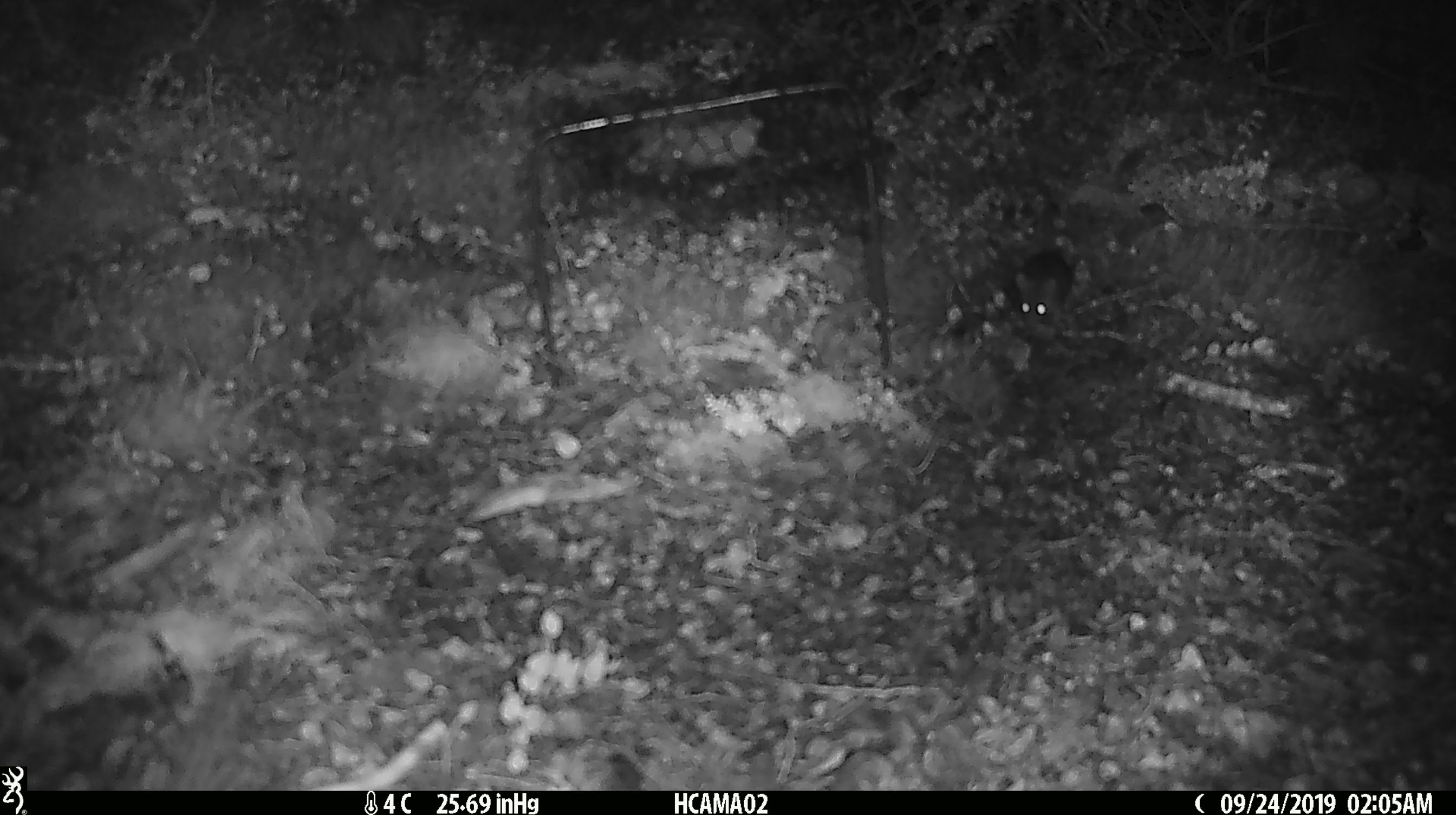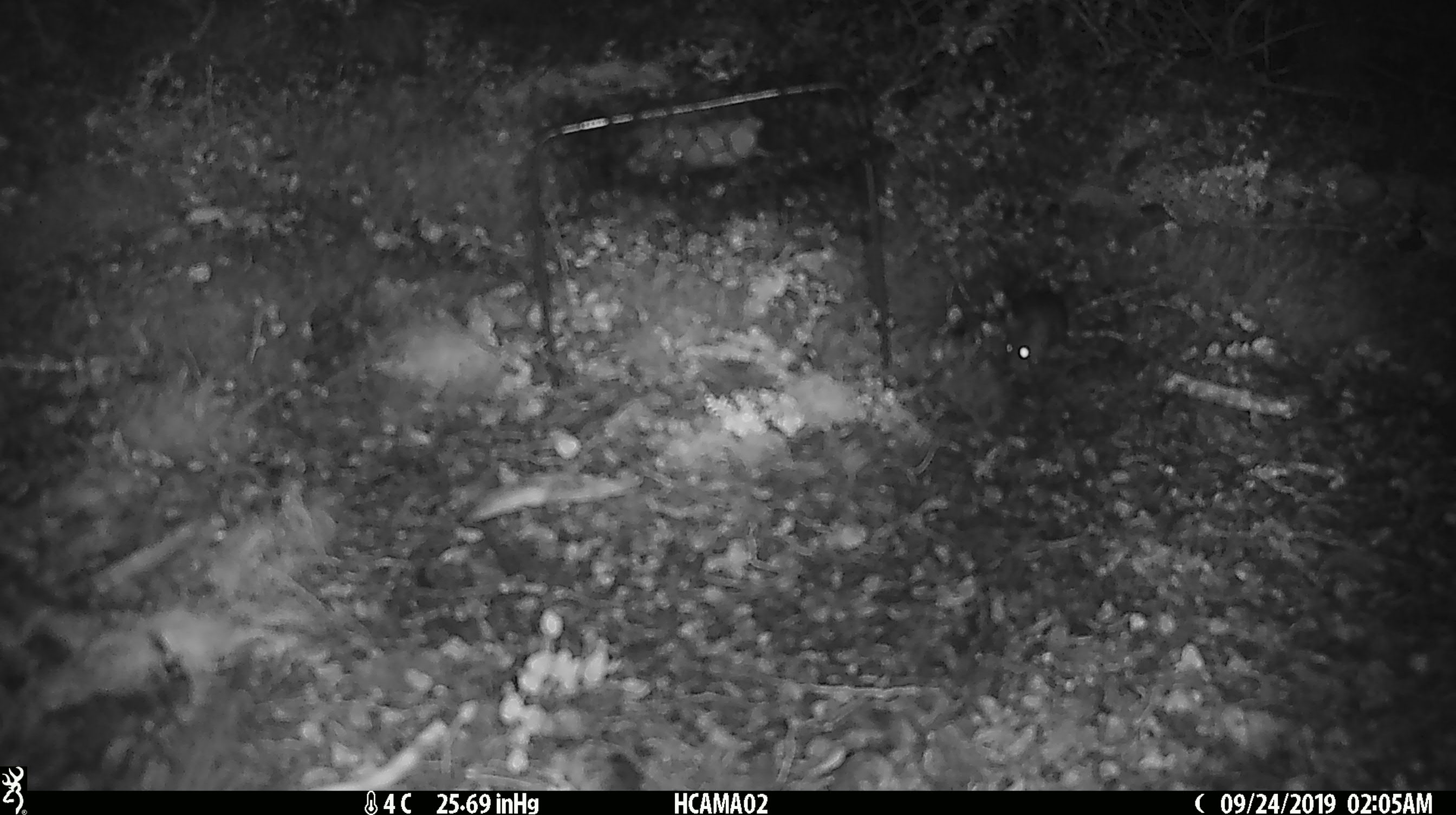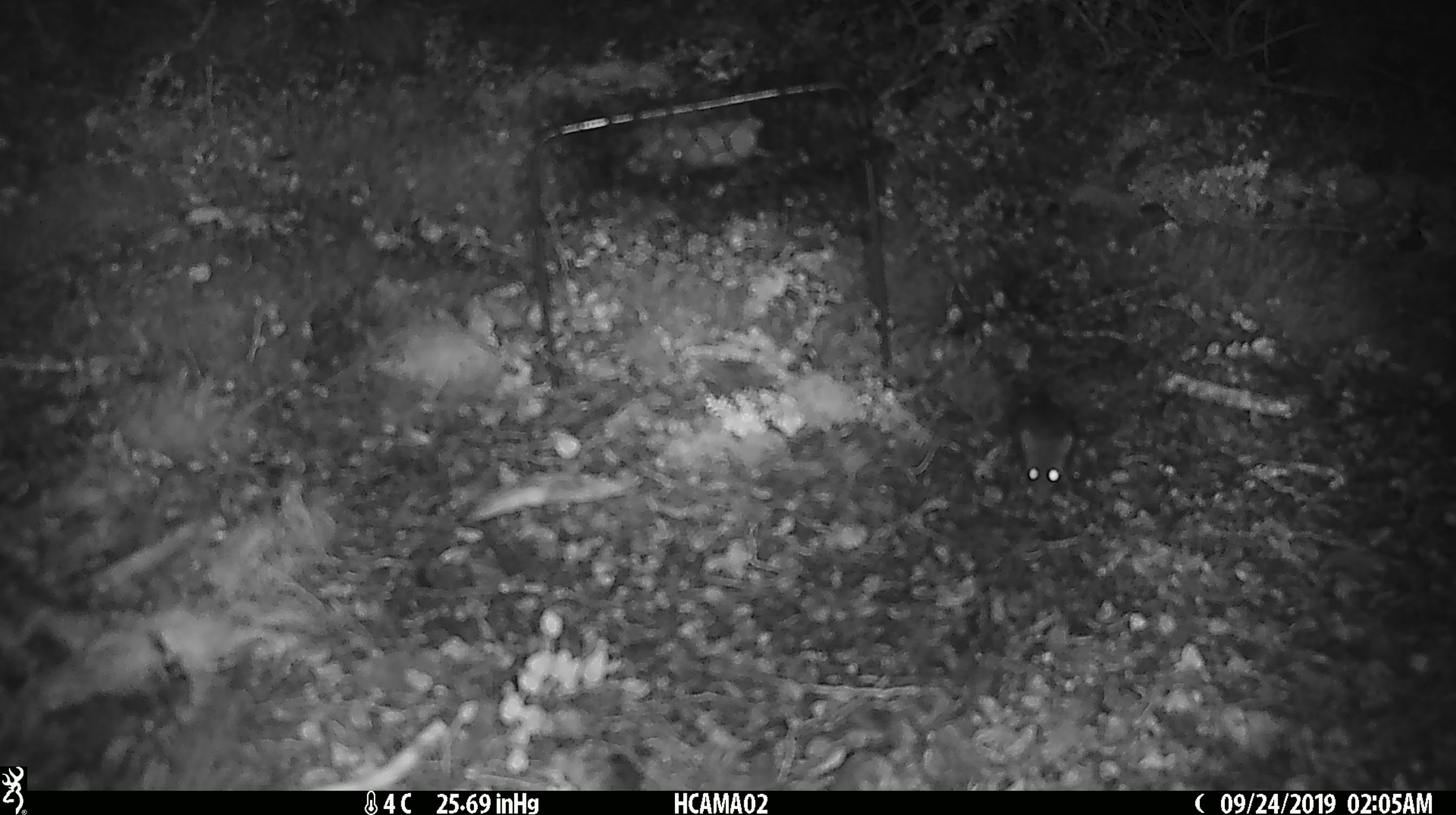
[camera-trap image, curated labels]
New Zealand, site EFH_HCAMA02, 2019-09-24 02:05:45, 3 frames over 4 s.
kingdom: Animalia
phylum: Chordata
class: Mammalia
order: Rodentia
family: Muridae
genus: Mus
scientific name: Mus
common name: mouse